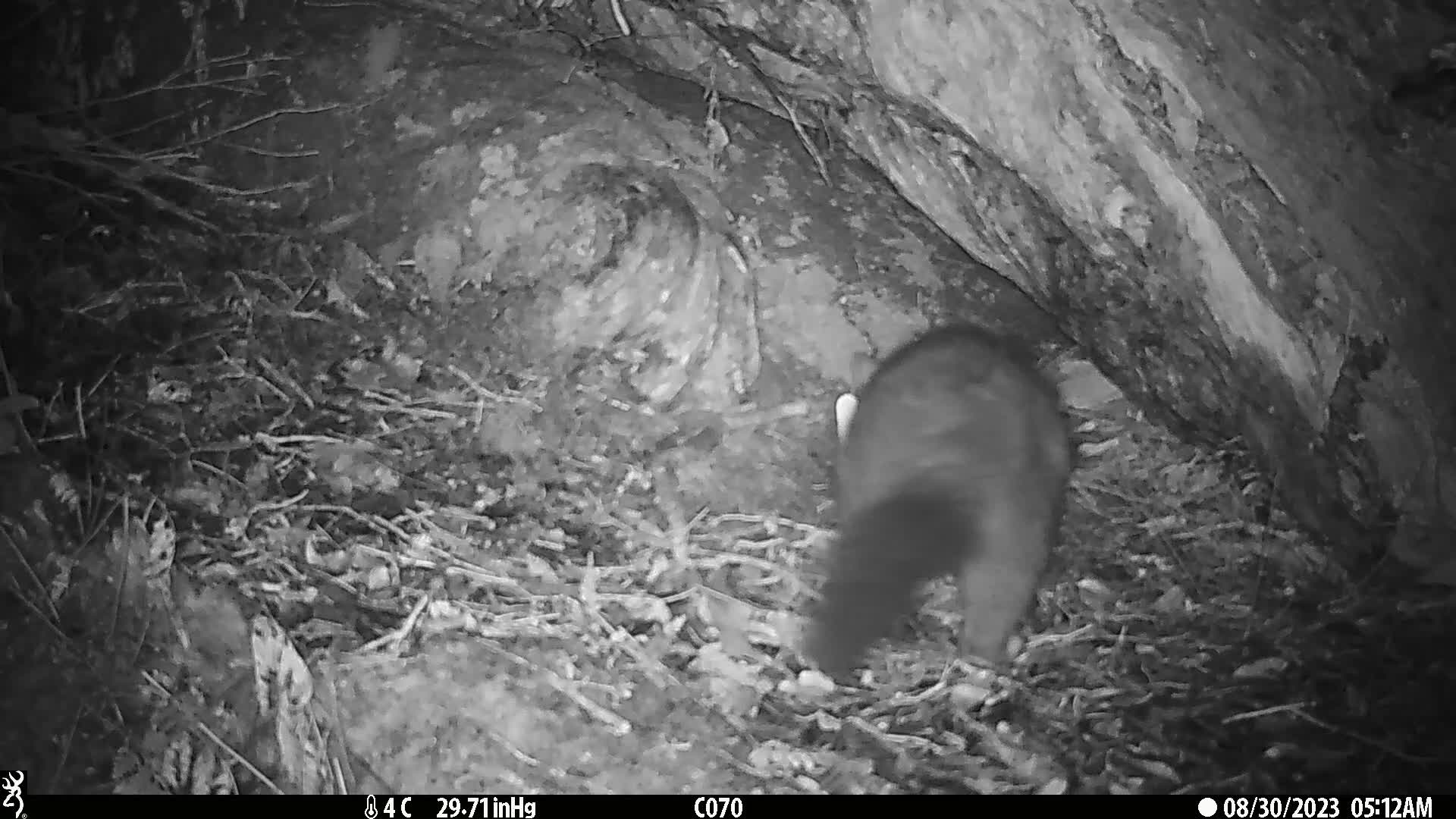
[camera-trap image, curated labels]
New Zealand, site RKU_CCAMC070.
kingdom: Animalia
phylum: Chordata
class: Mammalia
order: Diprotodontia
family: Phalangeridae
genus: Trichosurus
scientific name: Trichosurus vulpecula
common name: common brushtail possum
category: possum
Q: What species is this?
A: Possum (common brushtail possum) (Trichosurus vulpecula).